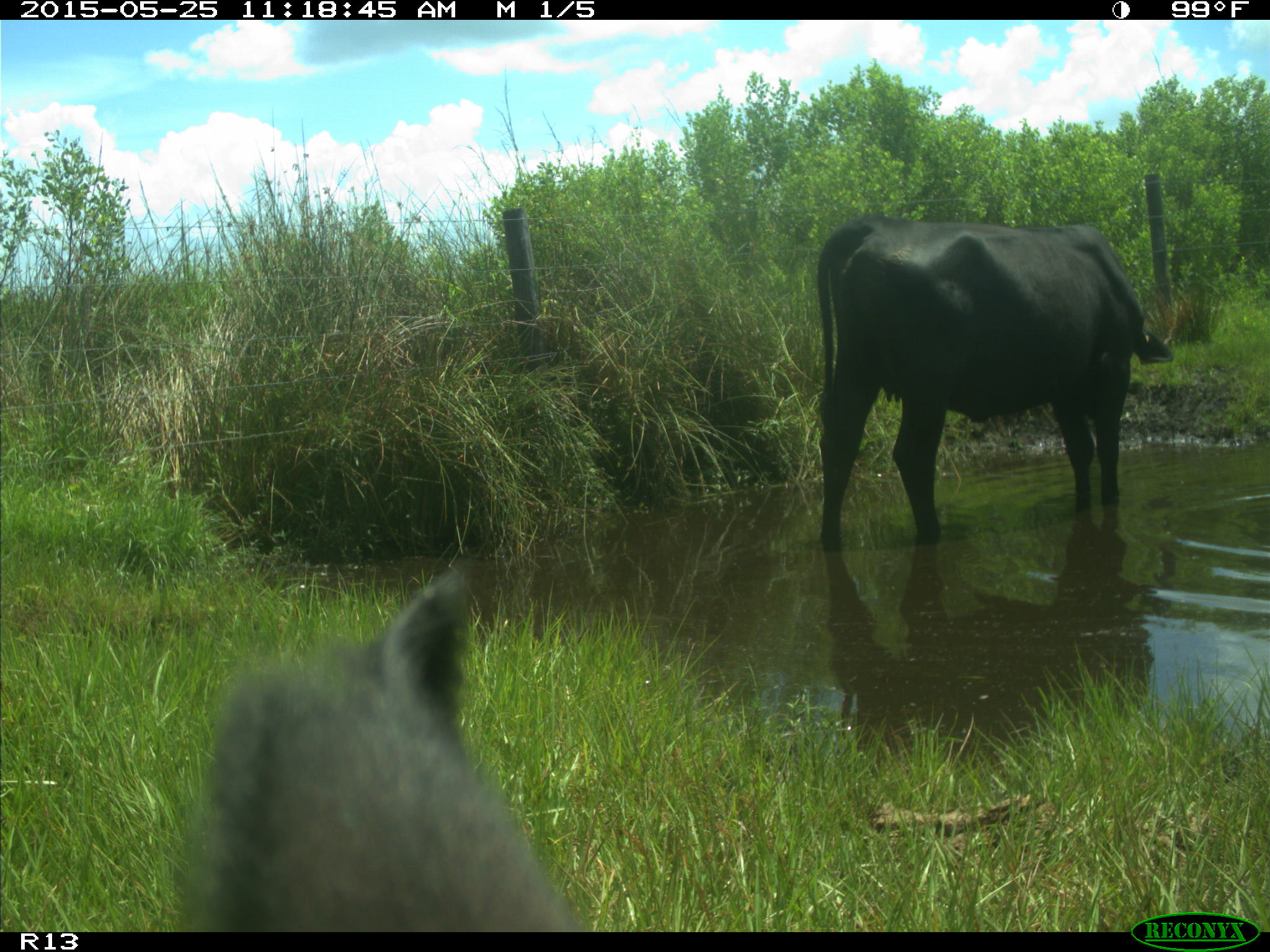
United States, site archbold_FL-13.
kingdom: Animalia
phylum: Chordata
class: Mammalia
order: Artiodactyla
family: Bovidae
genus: Bos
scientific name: Bos taurus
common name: domestic cow